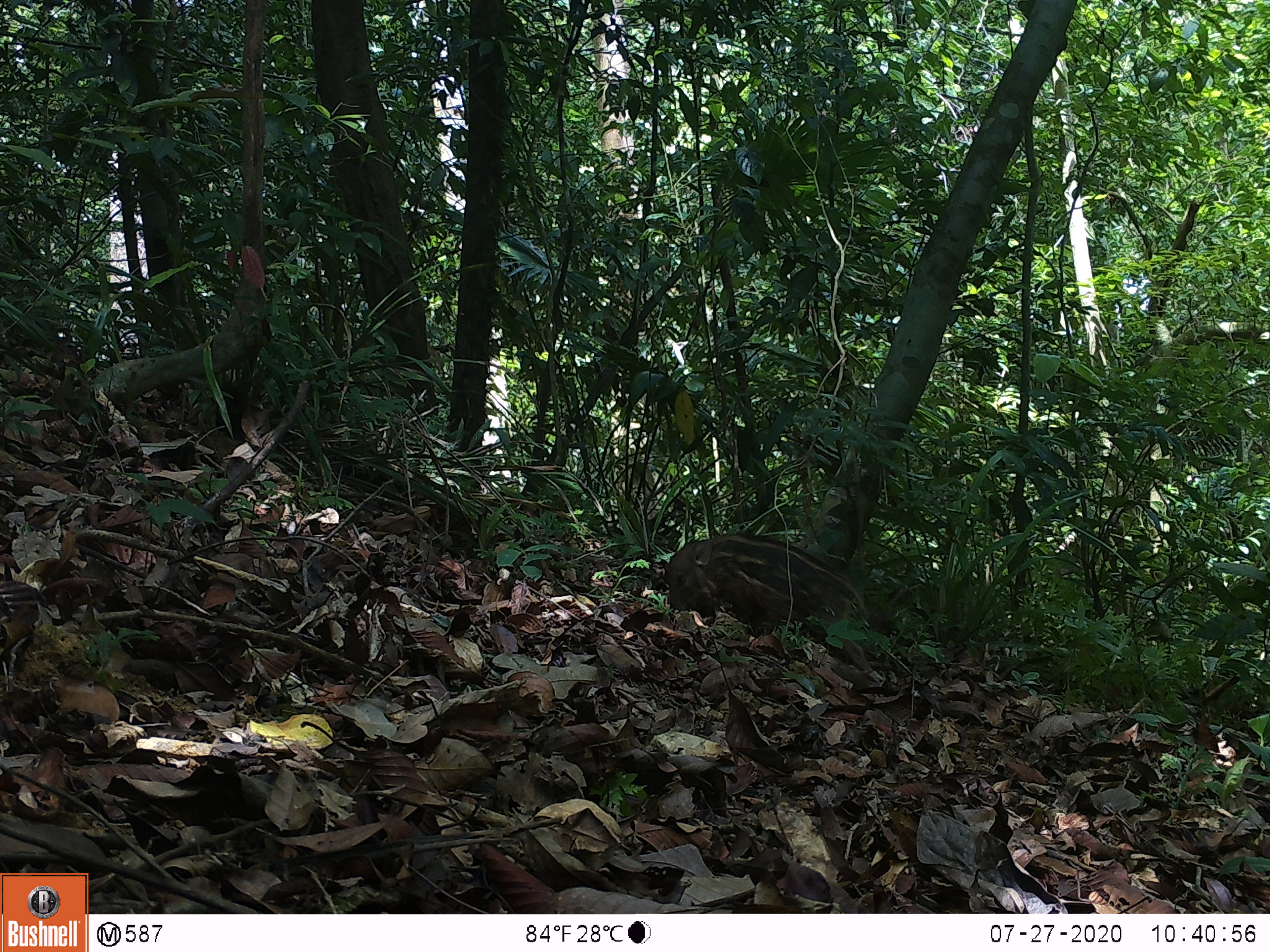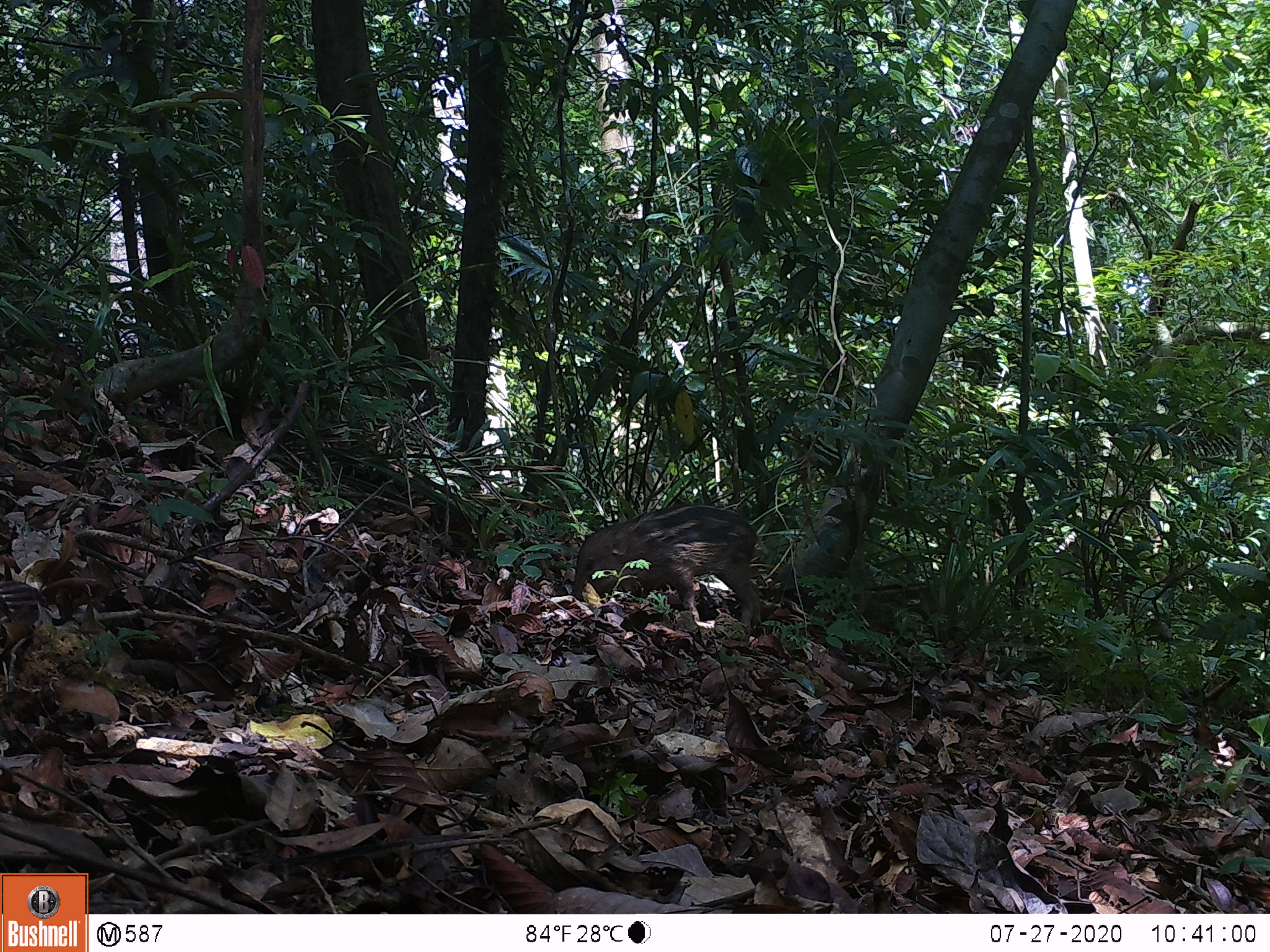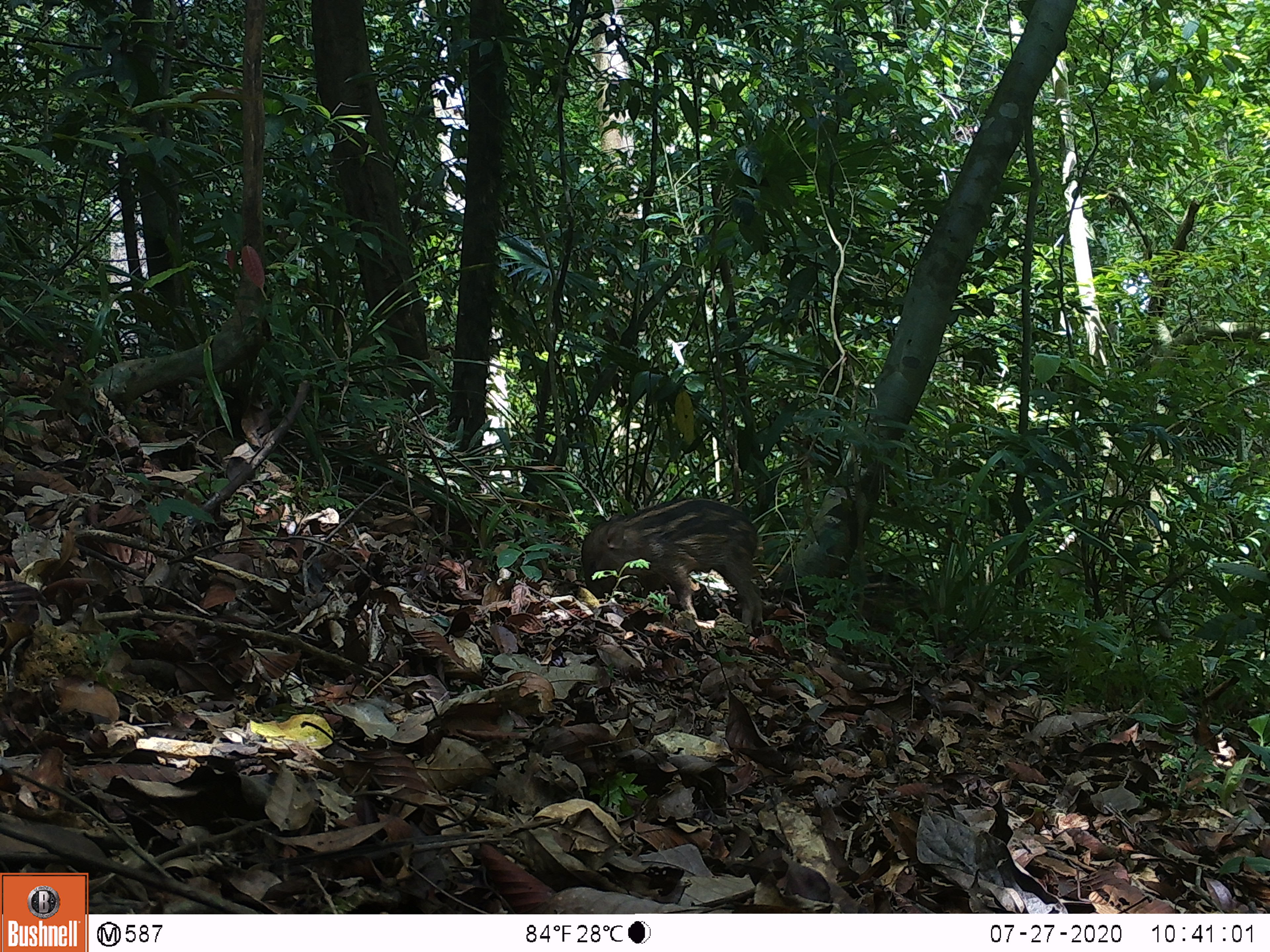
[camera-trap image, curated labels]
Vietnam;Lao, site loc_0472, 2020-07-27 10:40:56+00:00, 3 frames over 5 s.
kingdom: Animalia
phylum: Chordata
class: Mammalia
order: Artiodactyla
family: Suidae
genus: Sus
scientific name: Sus scrofa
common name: eurasian wild pig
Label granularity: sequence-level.